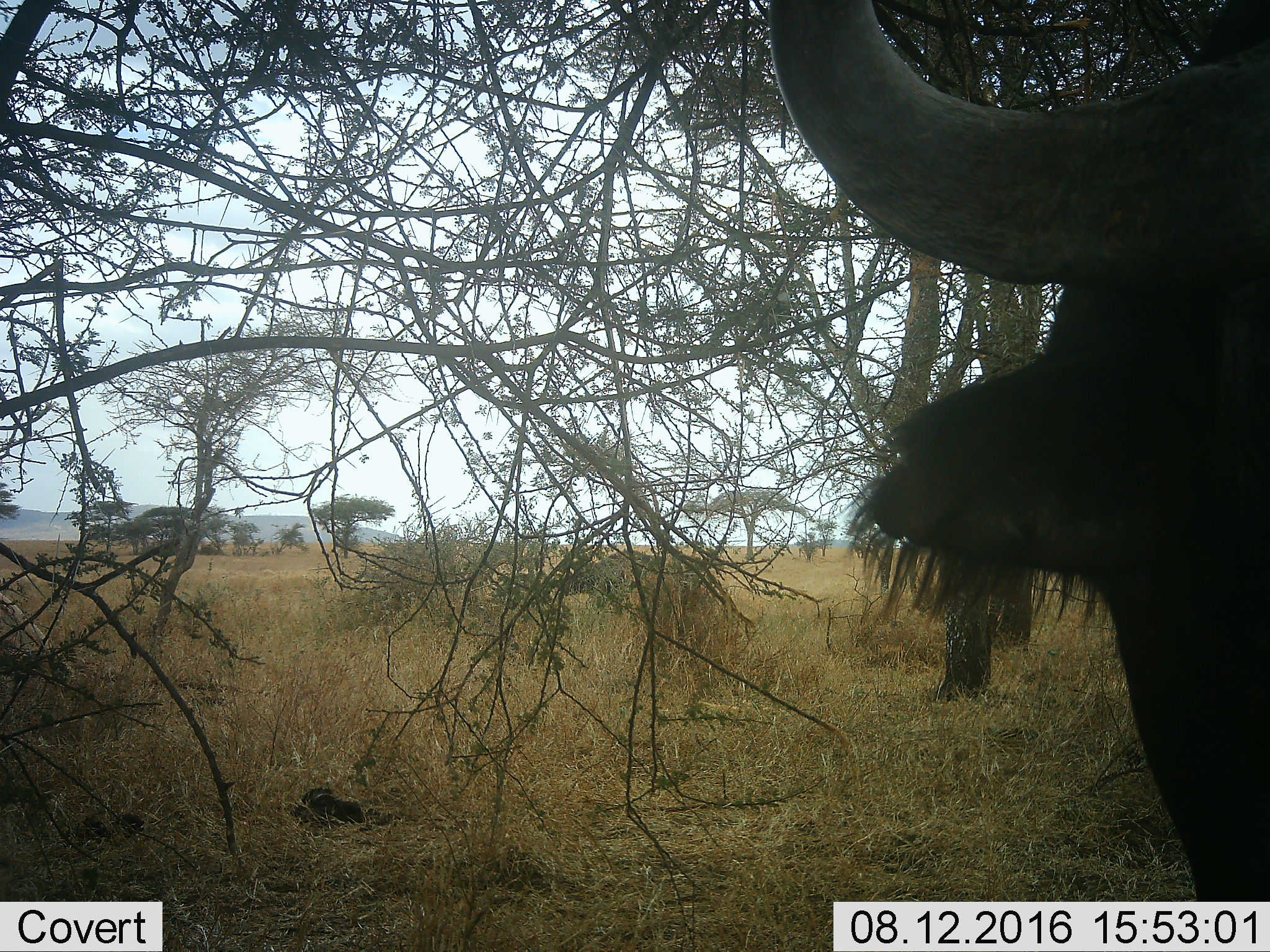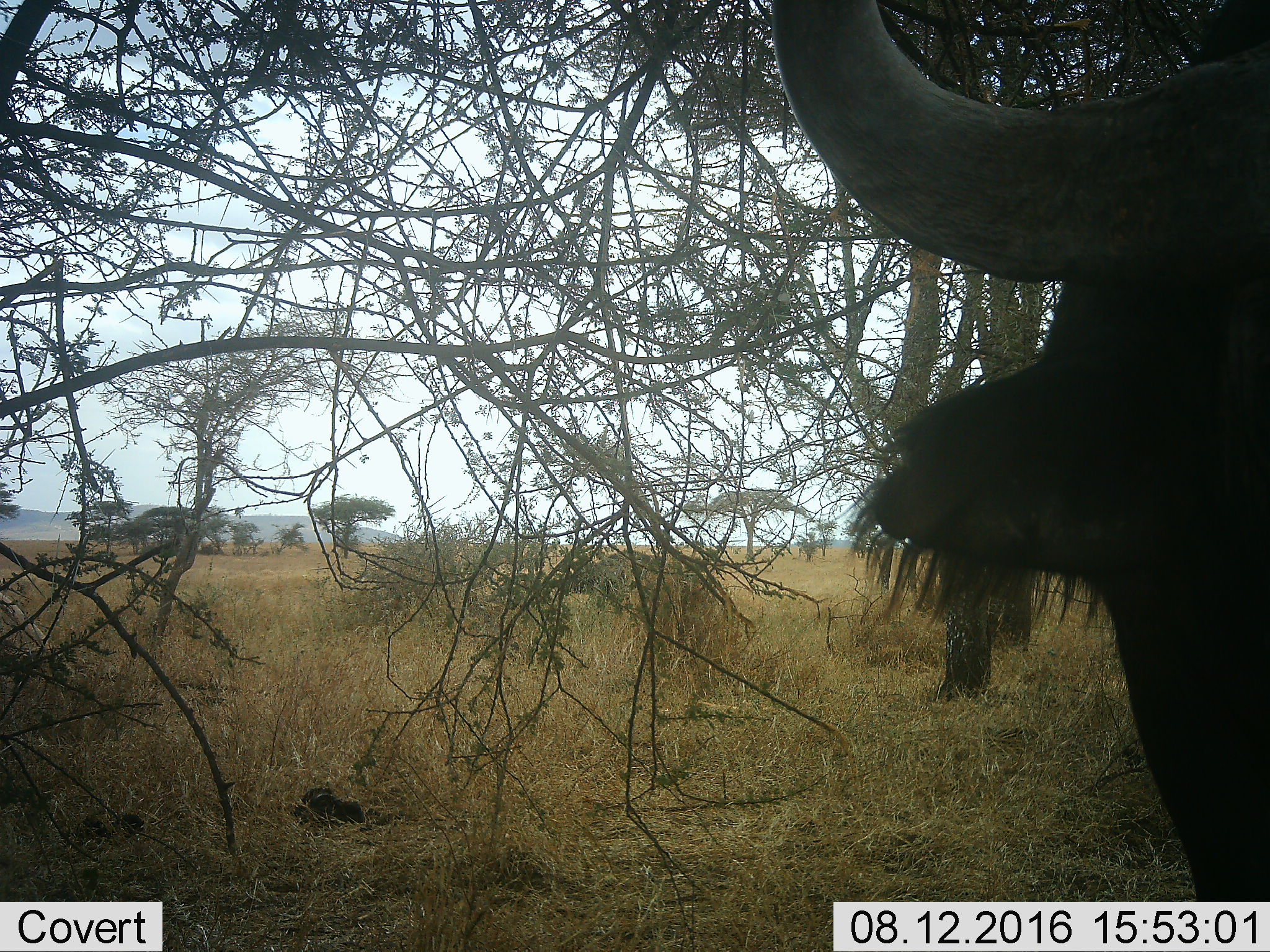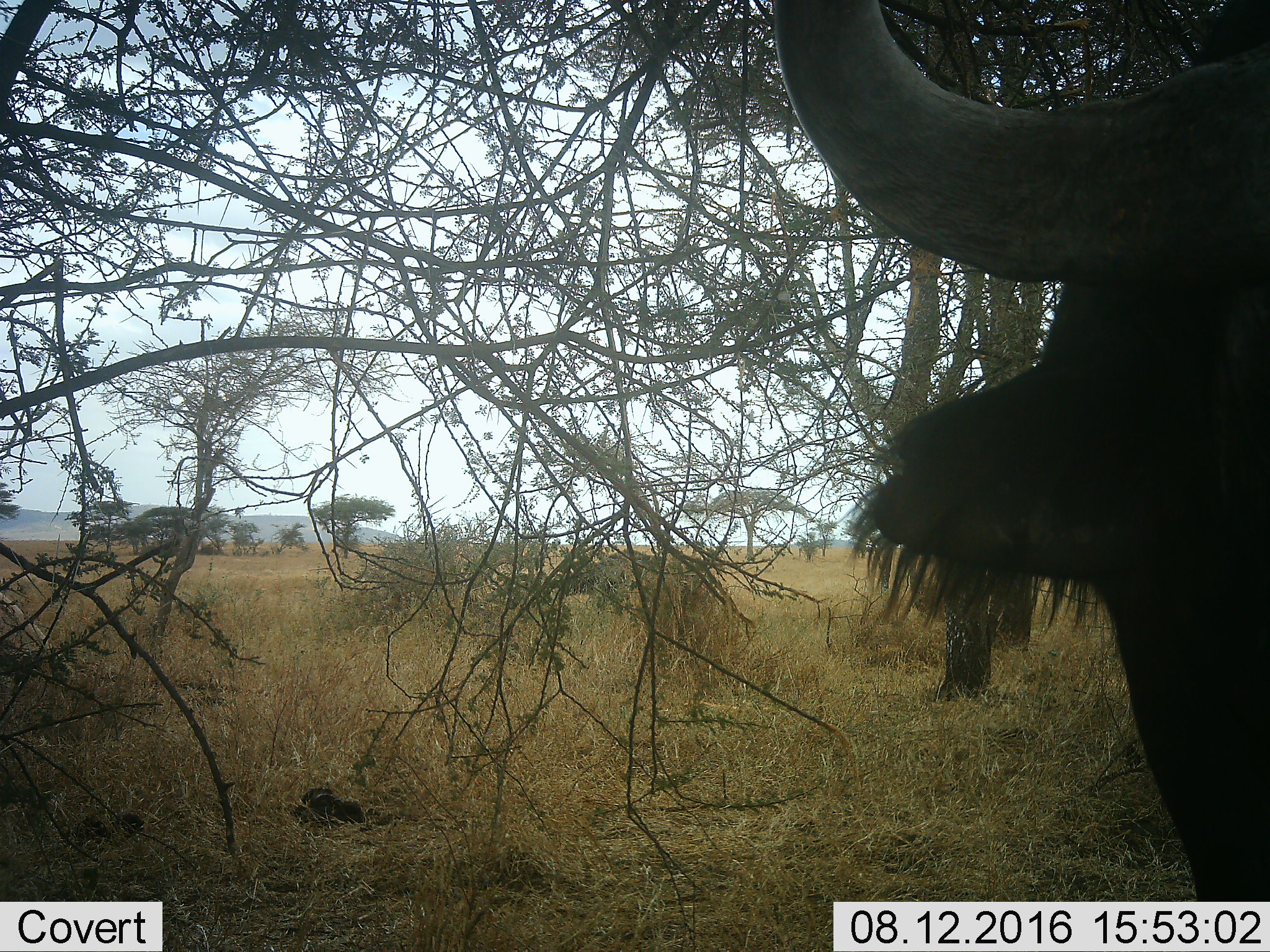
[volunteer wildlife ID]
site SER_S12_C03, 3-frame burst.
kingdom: Animalia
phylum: Chordata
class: Mammalia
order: Artiodactyla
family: Bovidae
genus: Syncerus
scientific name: Syncerus caffer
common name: african buffalo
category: buffalo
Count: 1.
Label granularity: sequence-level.